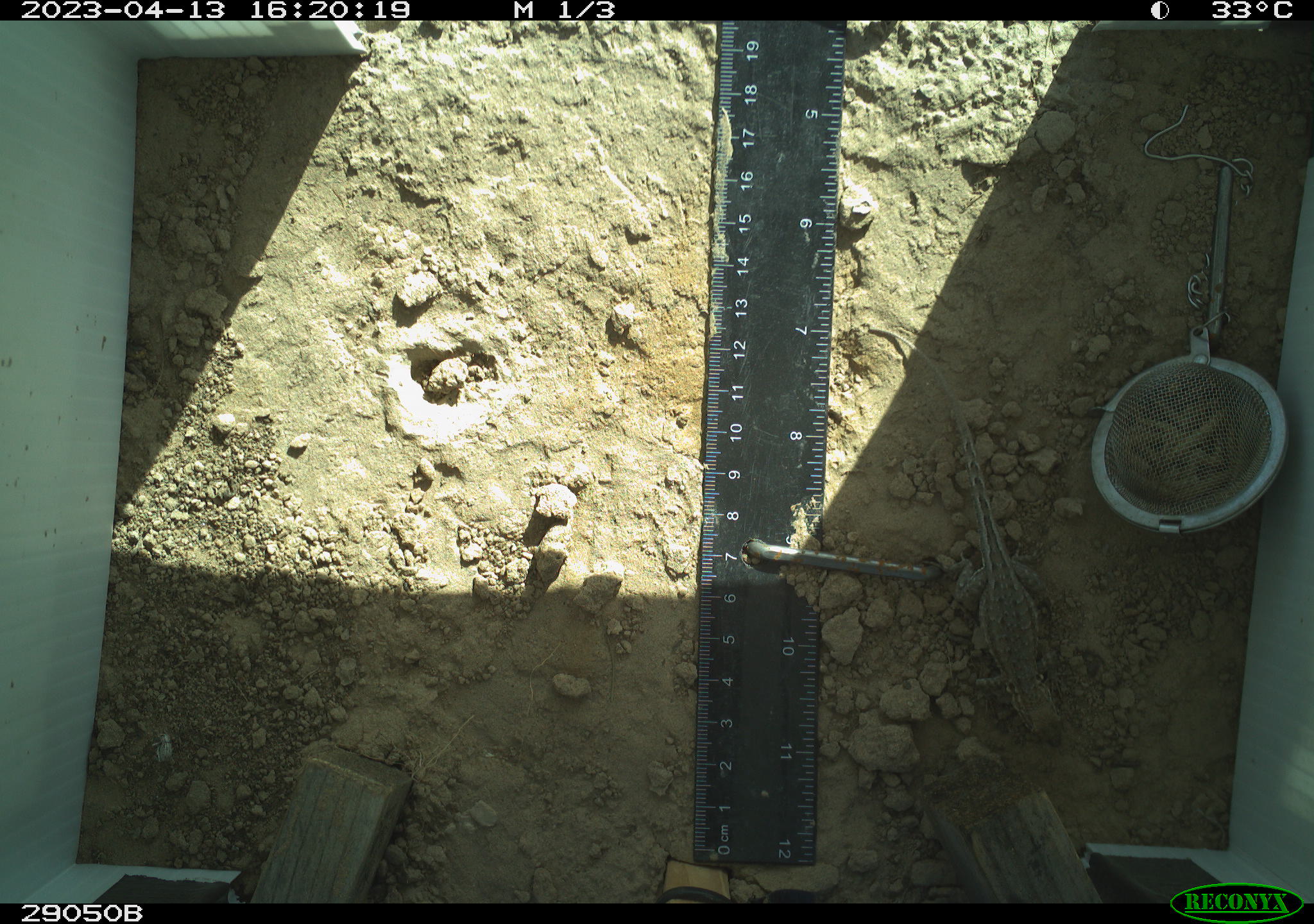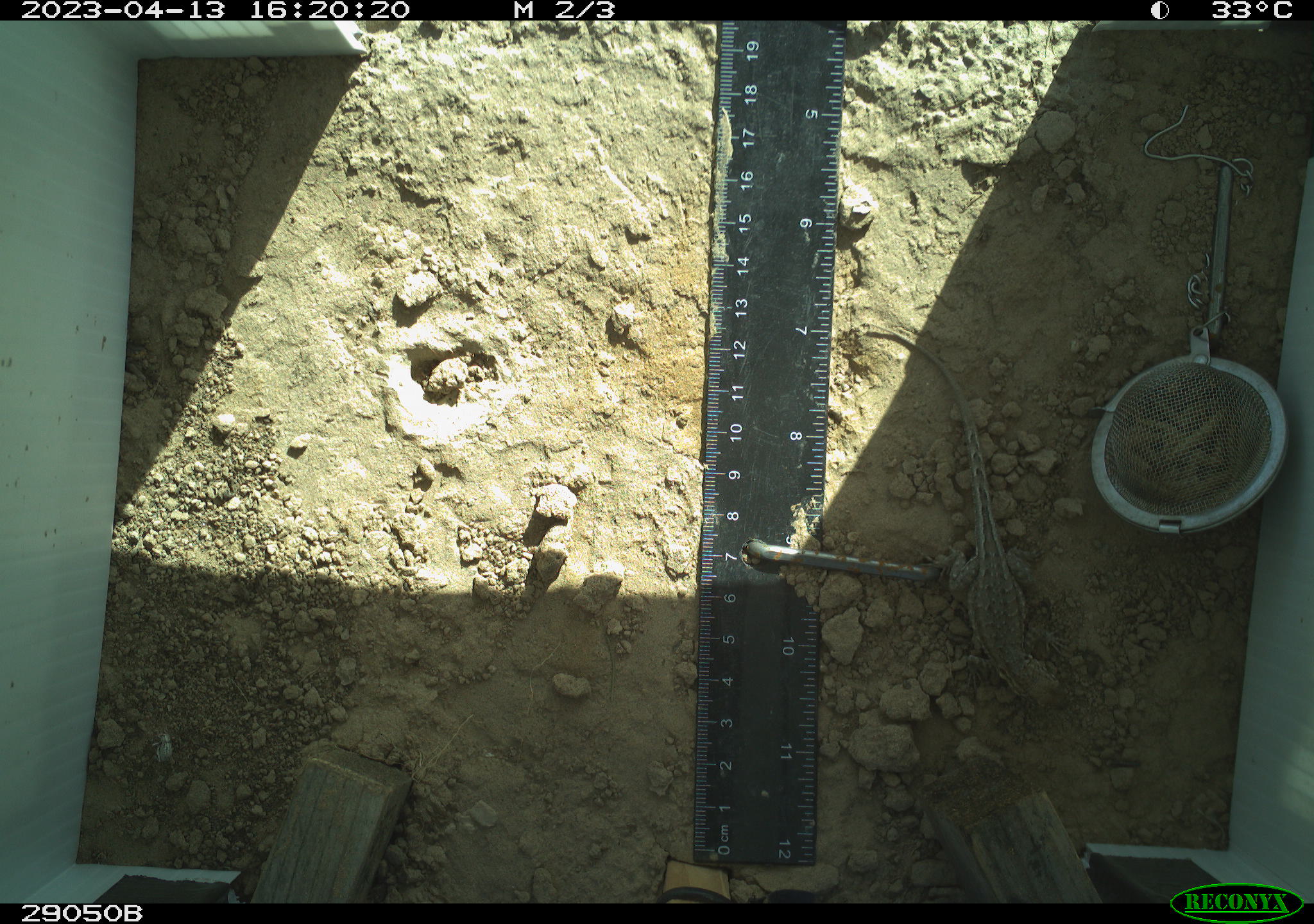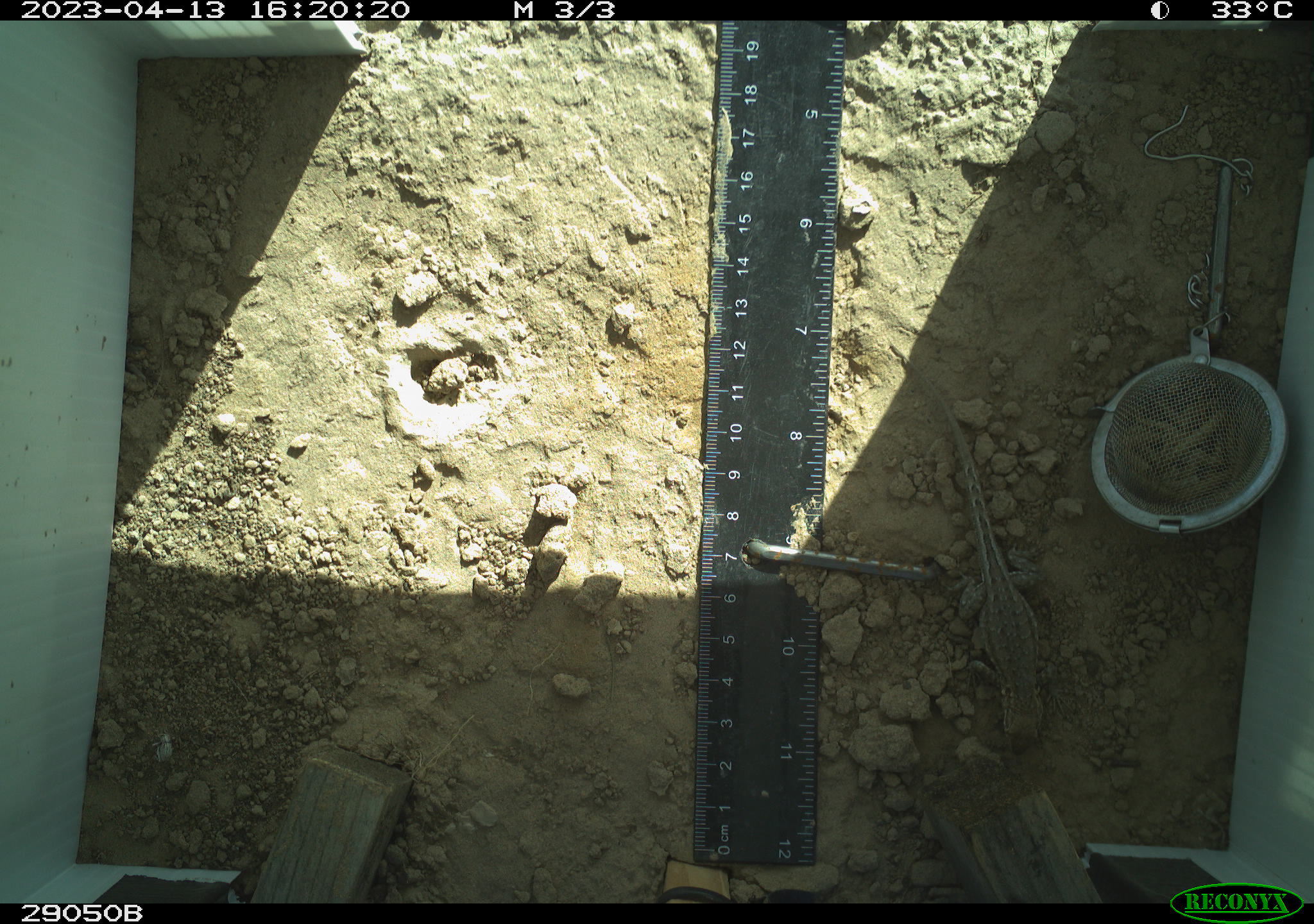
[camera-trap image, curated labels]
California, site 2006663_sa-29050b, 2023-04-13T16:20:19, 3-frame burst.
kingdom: Animalia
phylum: Chordata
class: Reptilia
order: Squamata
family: Phrynosomatidae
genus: Sceloporus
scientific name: Sceloporus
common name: spiny lizards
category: sceloporus species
Sceloporus species (spiny lizards) (Sceloporus).